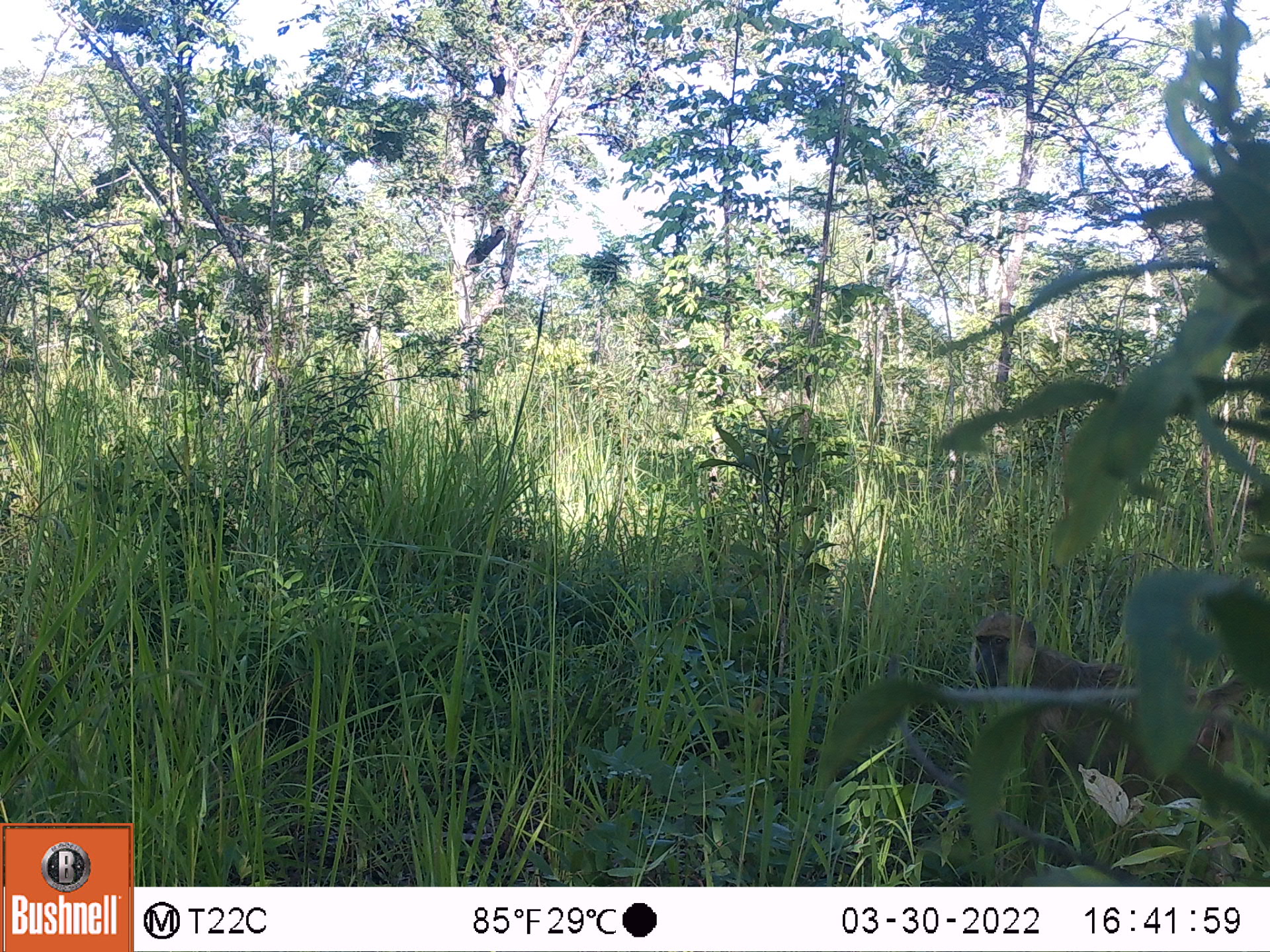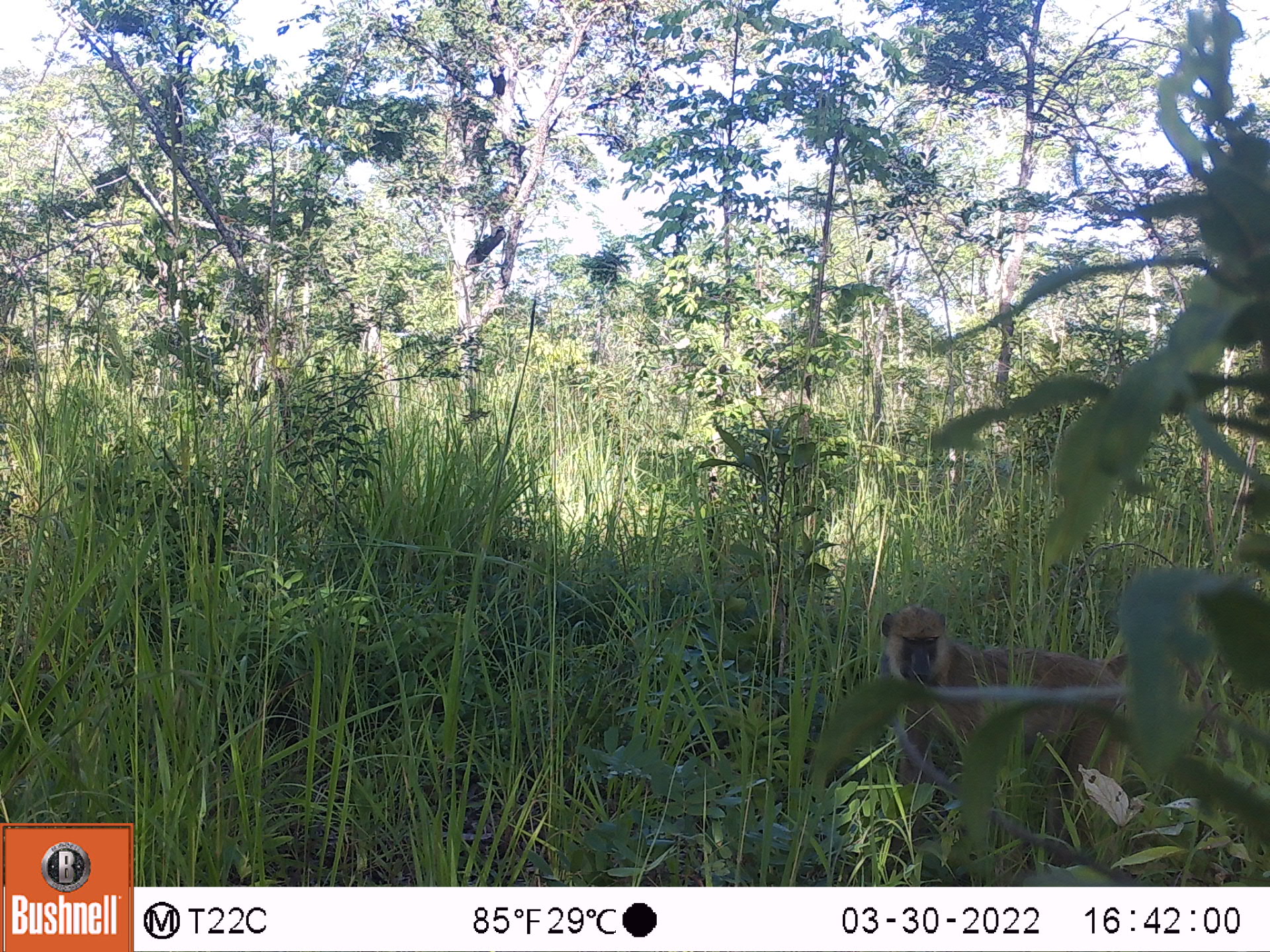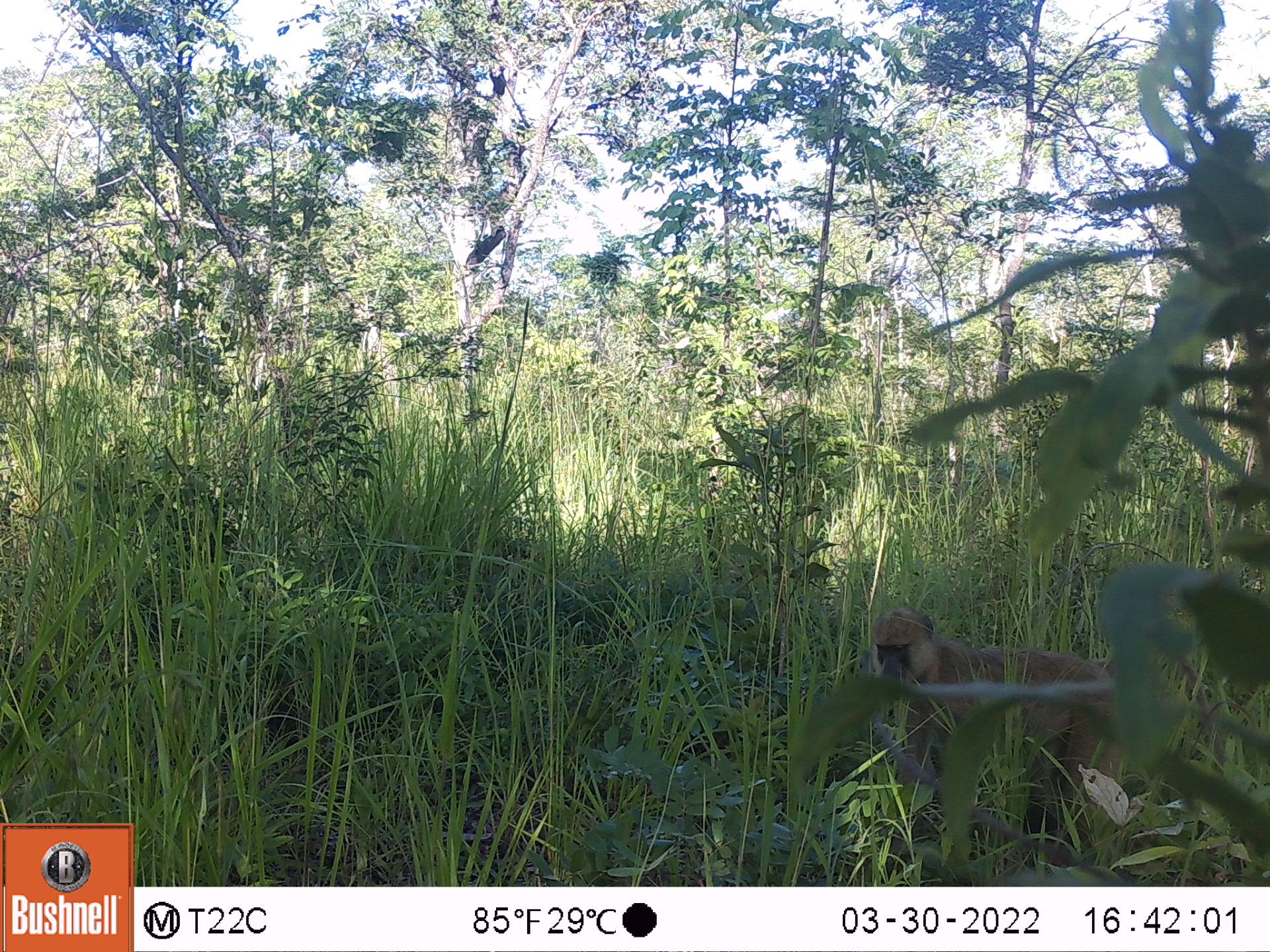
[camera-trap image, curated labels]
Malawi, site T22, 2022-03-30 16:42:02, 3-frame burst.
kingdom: Animalia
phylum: Chordata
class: Mammalia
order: Primates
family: Cercopithecidae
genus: Papio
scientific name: Papio cynocephalus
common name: yellow baboon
Yellow baboon (Papio cynocephalus), count 1.